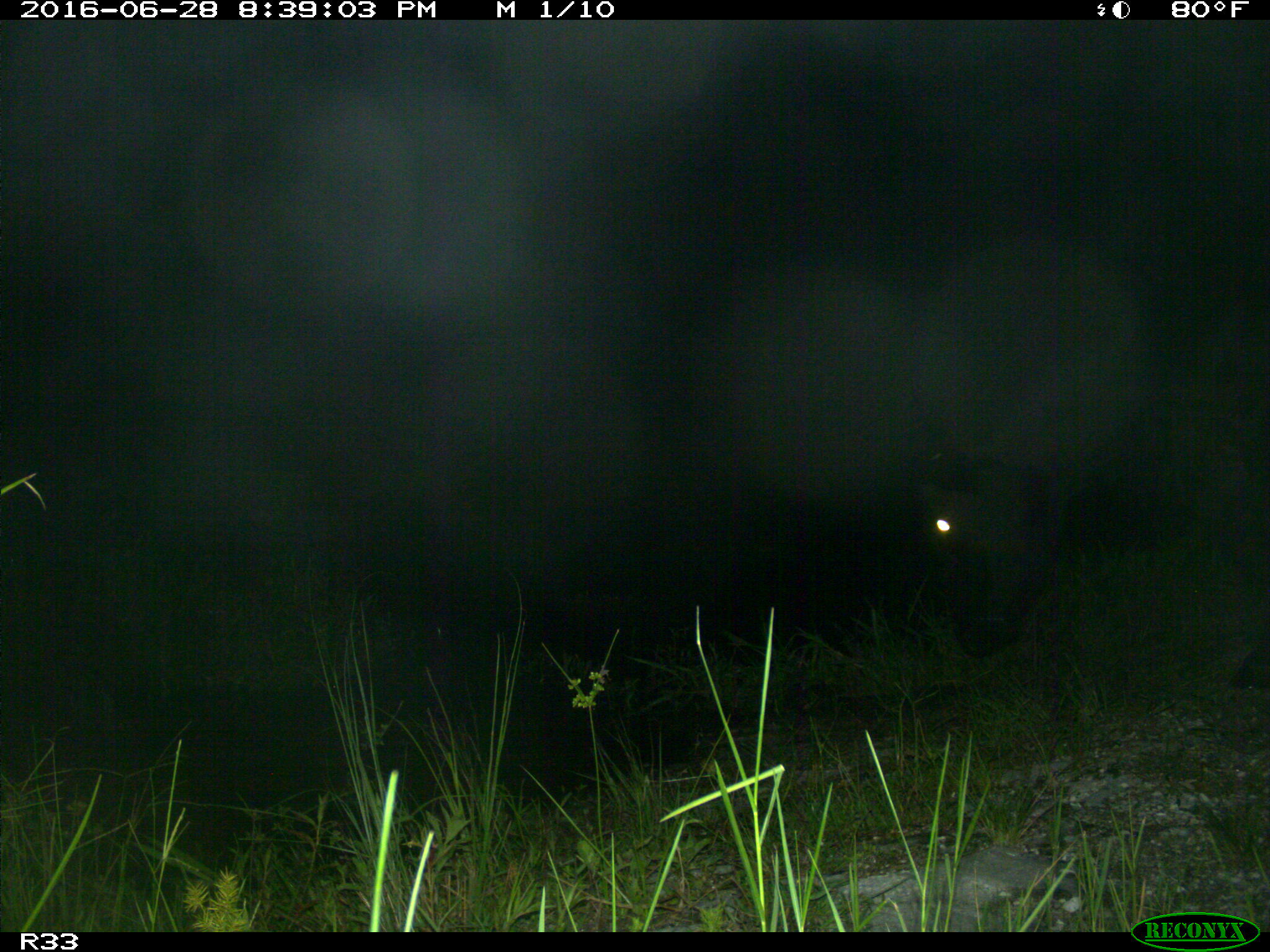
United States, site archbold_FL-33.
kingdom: Animalia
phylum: Chordata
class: Mammalia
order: Artiodactyla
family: Bovidae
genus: Bos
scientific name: Bos taurus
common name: domestic cow